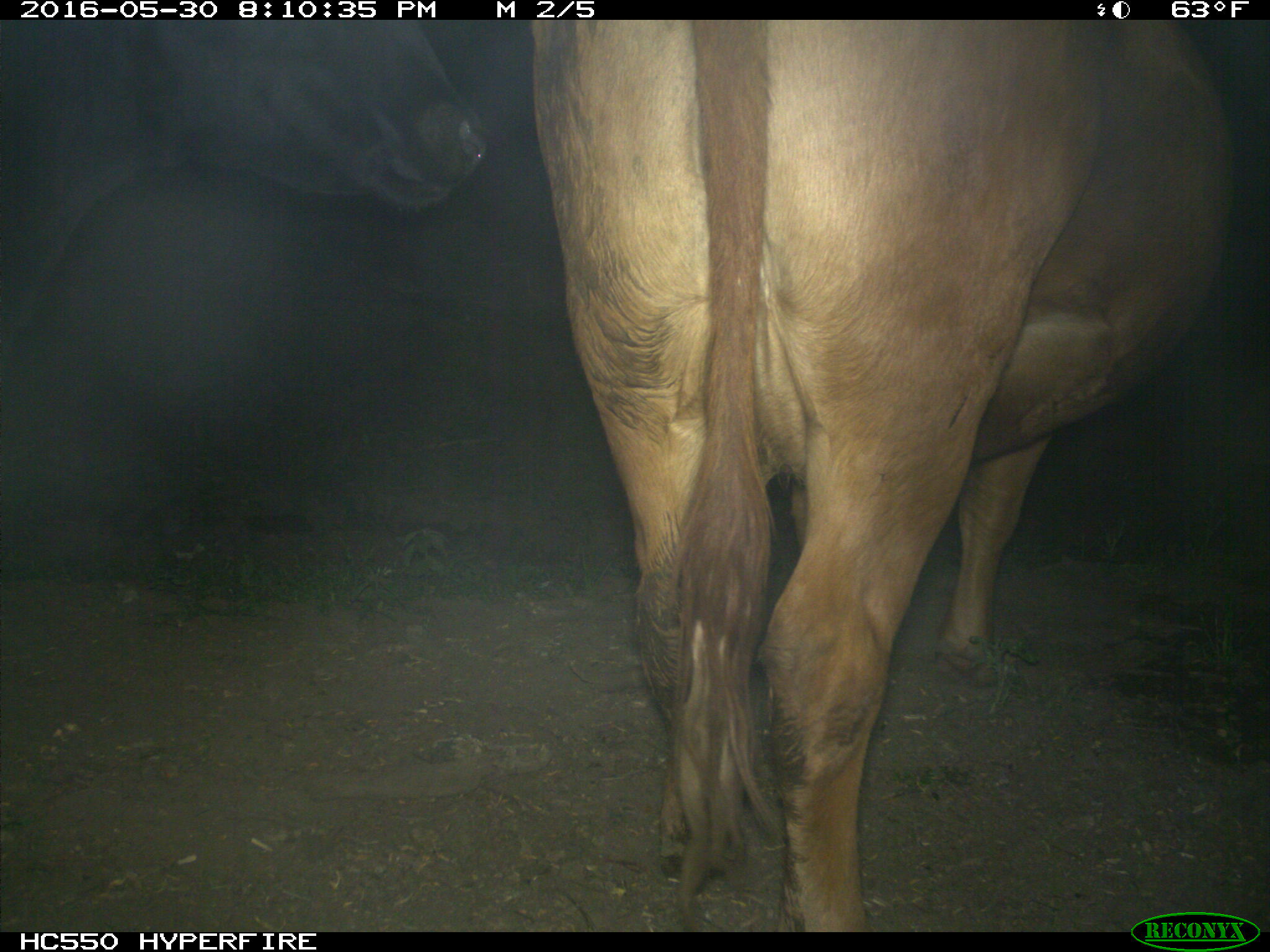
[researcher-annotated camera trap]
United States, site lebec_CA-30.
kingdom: Animalia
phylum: Chordata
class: Mammalia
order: Artiodactyla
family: Bovidae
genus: Bos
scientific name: Bos taurus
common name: domestic cow